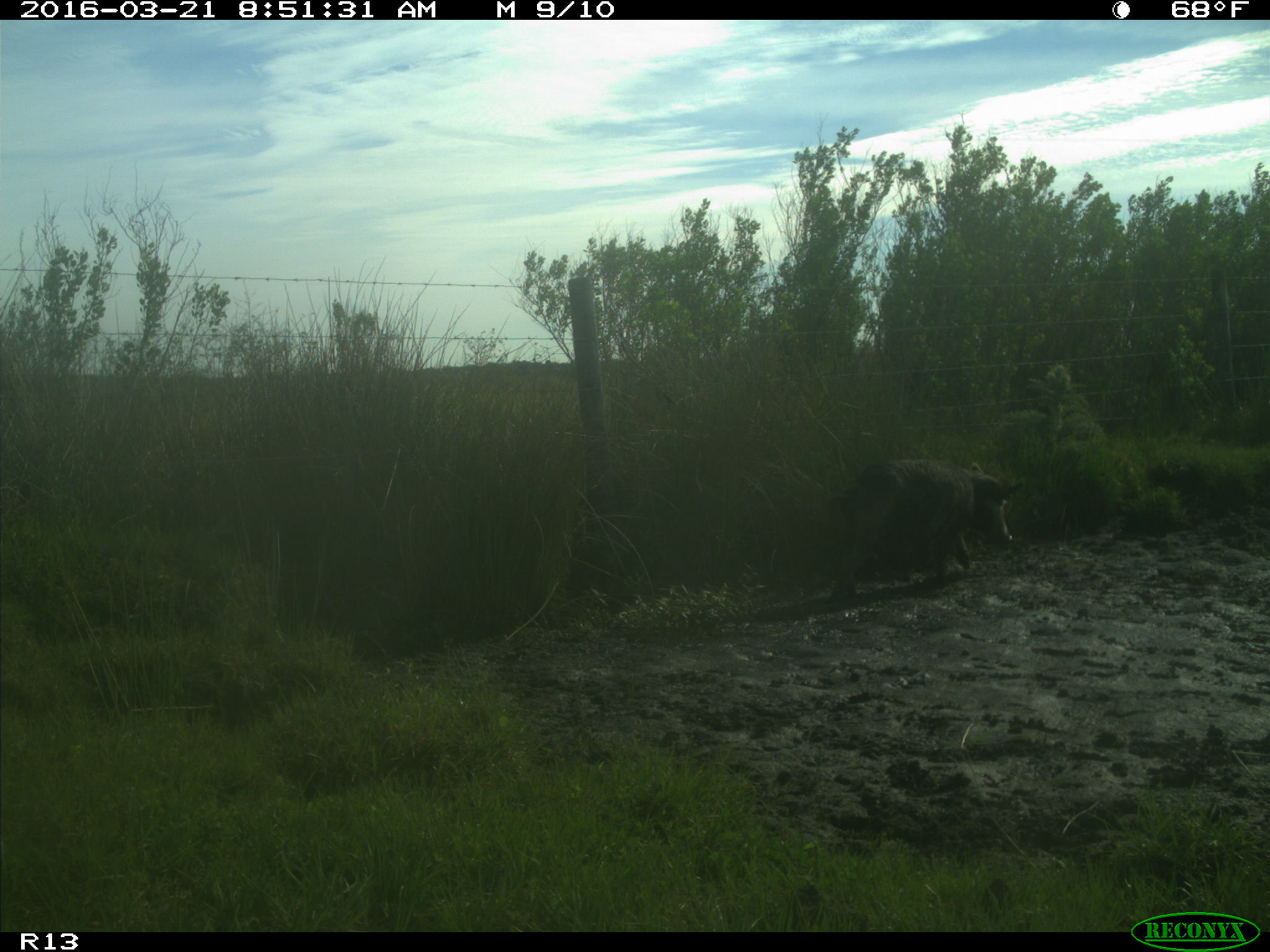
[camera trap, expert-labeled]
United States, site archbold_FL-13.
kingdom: Animalia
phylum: Chordata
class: Mammalia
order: Artiodactyla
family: Suidae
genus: Sus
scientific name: Sus scrofa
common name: wild boar